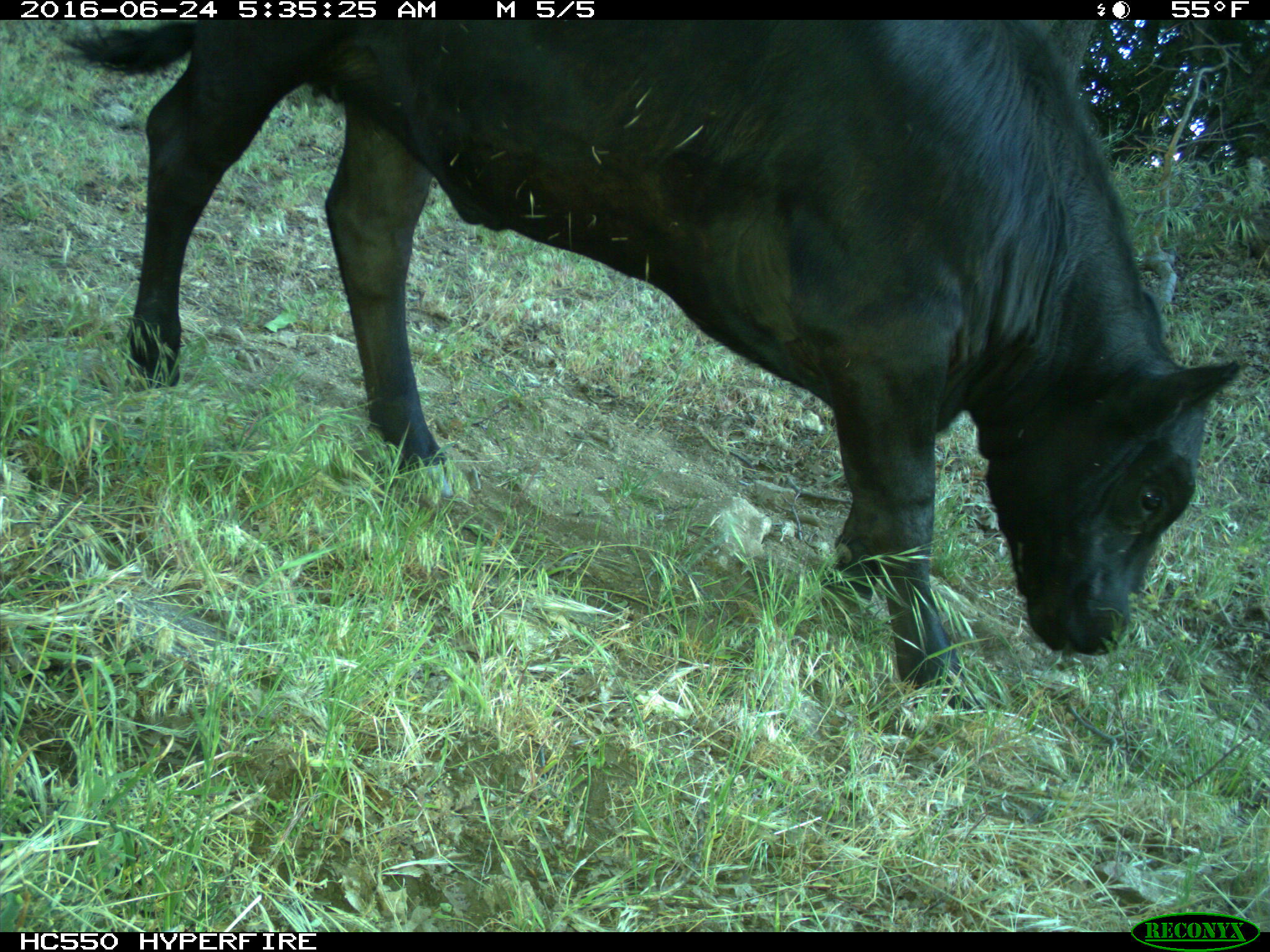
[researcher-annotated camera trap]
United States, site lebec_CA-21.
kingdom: Animalia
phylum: Chordata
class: Mammalia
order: Artiodactyla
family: Bovidae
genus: Bos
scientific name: Bos taurus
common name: domestic cow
Bos taurus (domestic cow).